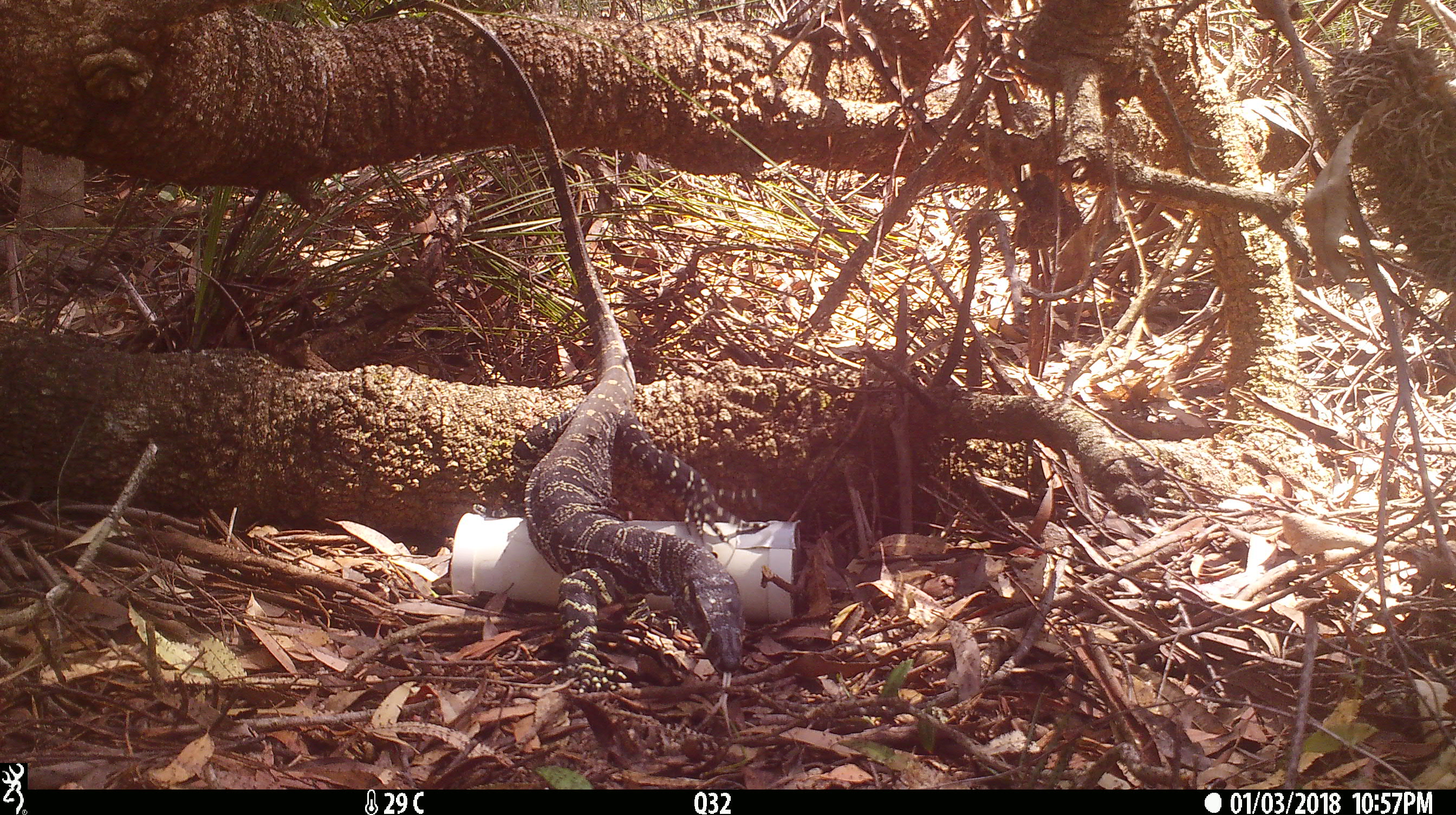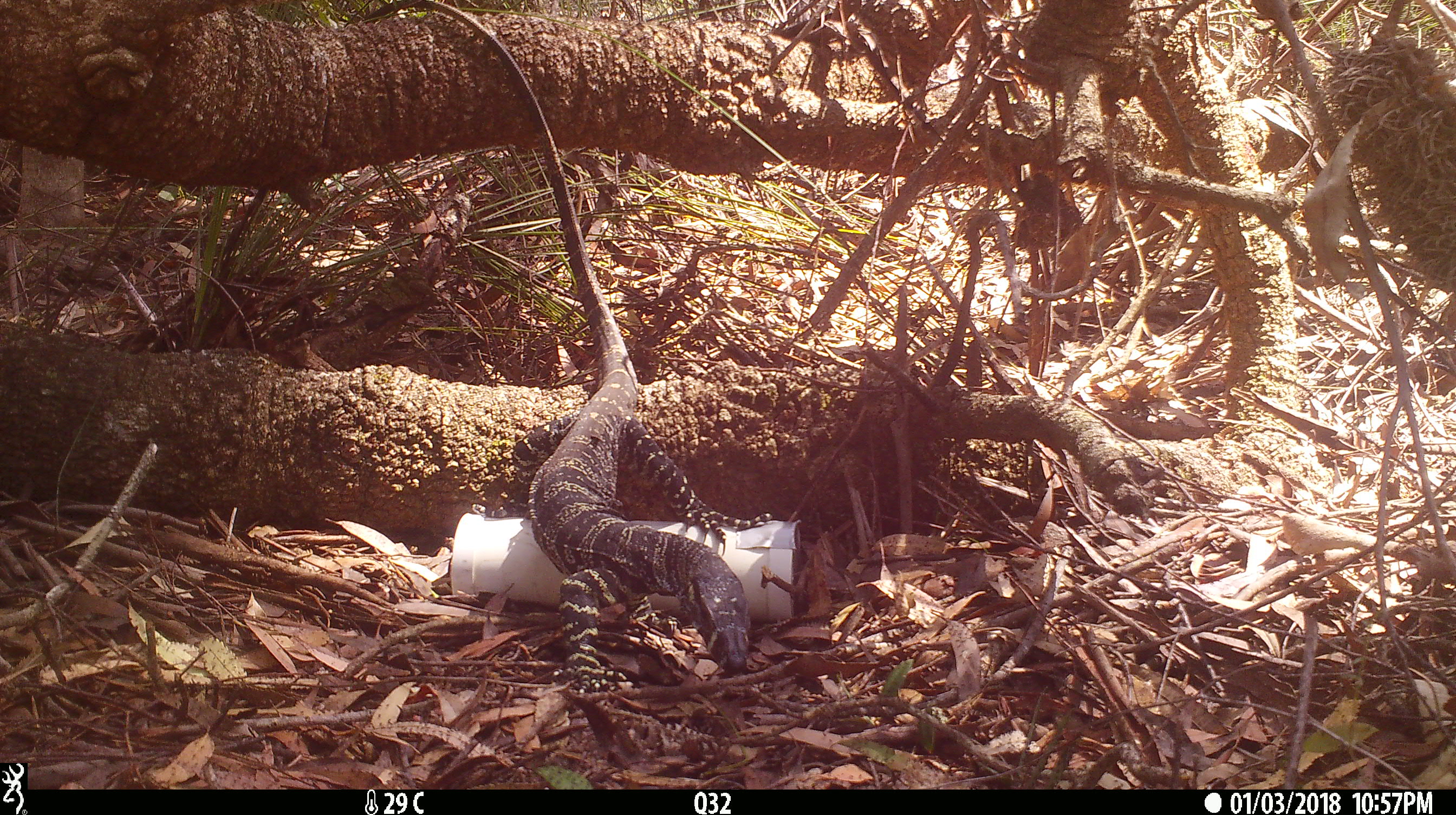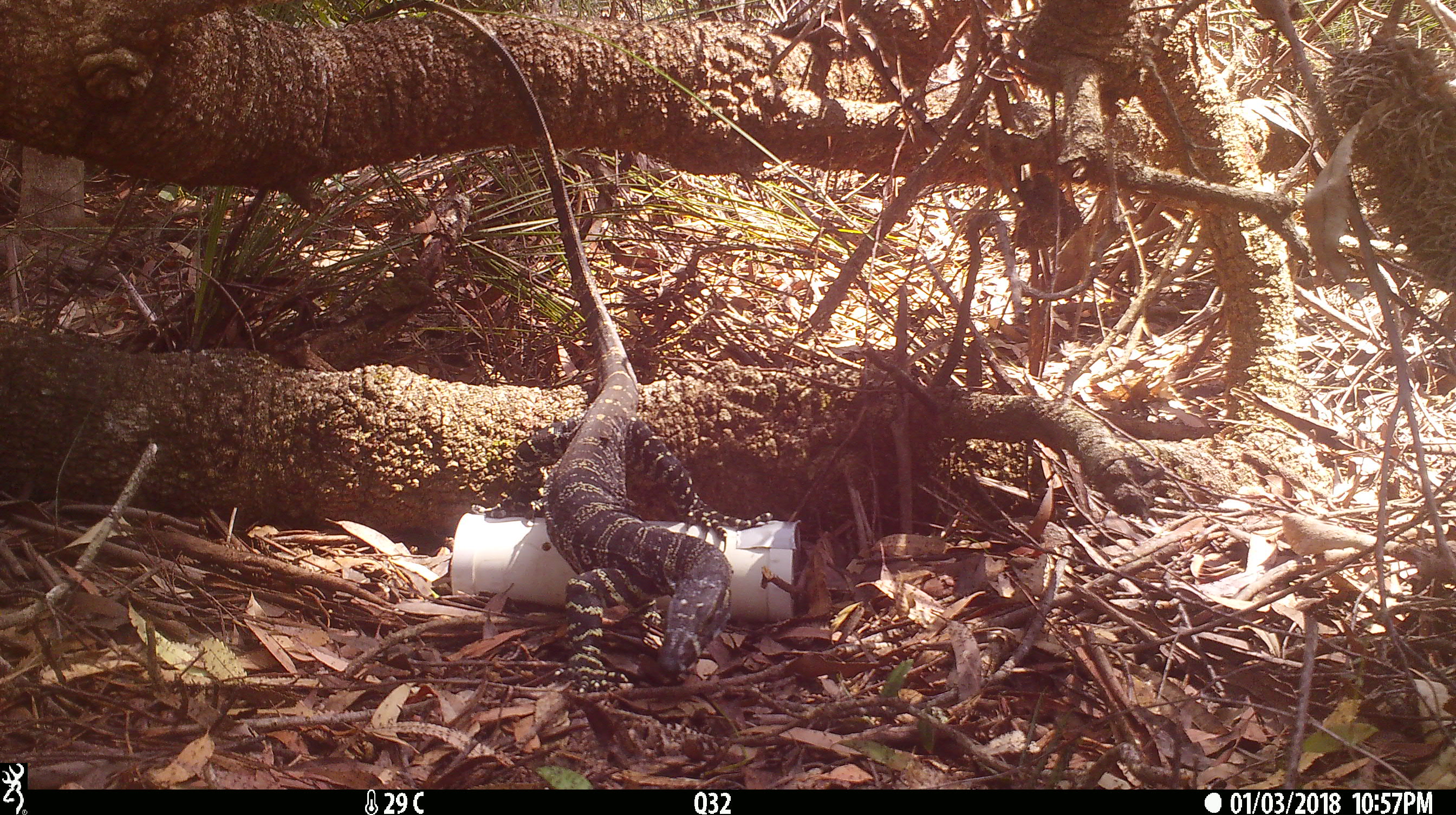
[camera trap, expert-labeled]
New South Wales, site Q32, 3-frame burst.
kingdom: Animalia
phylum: Chordata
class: Reptilia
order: Squamata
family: Varanidae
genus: Varanus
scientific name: Varanus varius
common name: lace monitor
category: goanna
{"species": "goanna (lace monitor) (Varanus varius)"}